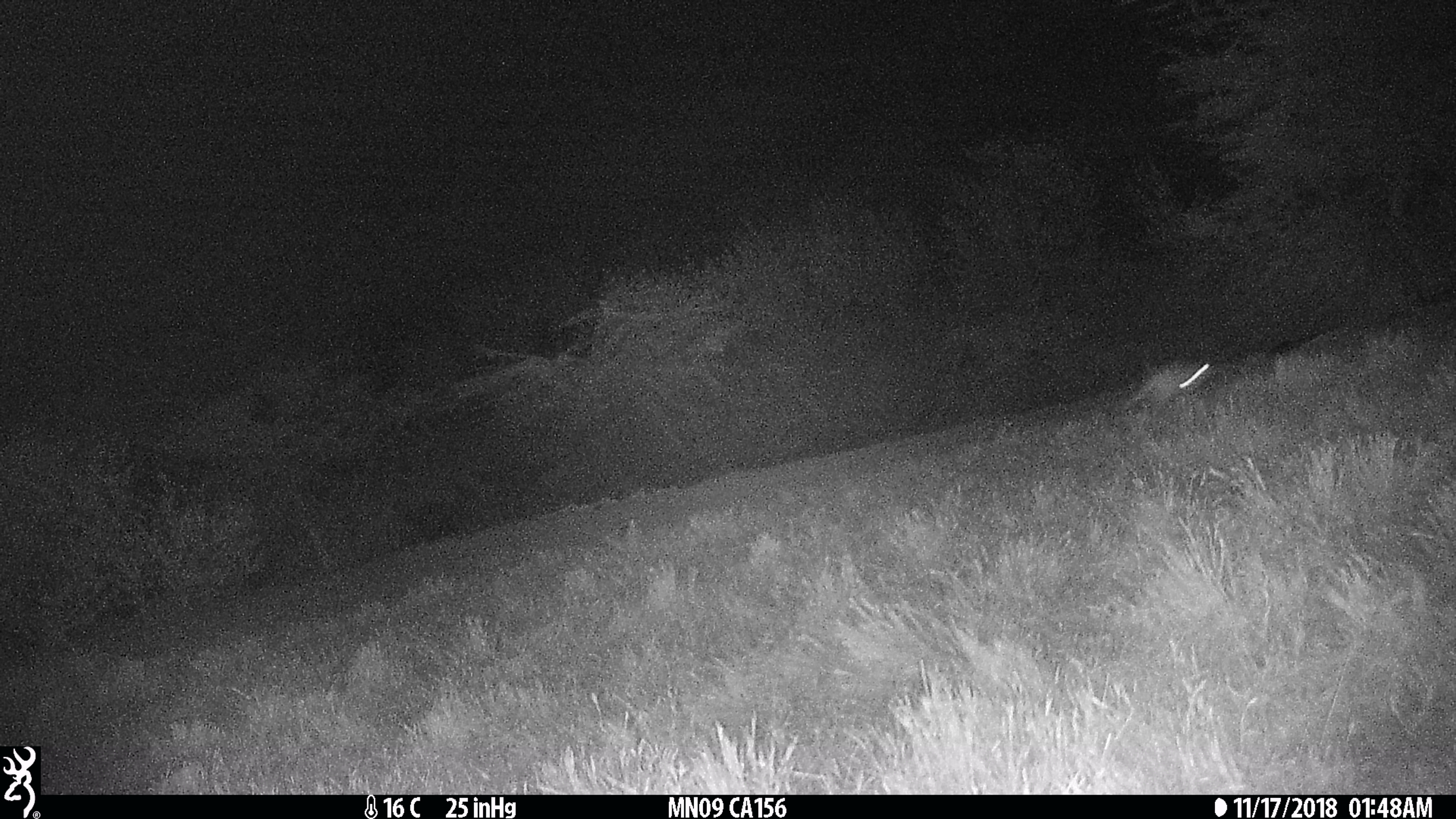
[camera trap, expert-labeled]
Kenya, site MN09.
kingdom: Animalia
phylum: Chordata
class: Mammalia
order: Rodentia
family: Pedetidae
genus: Pedetes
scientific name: Pedetes capensis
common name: springhare